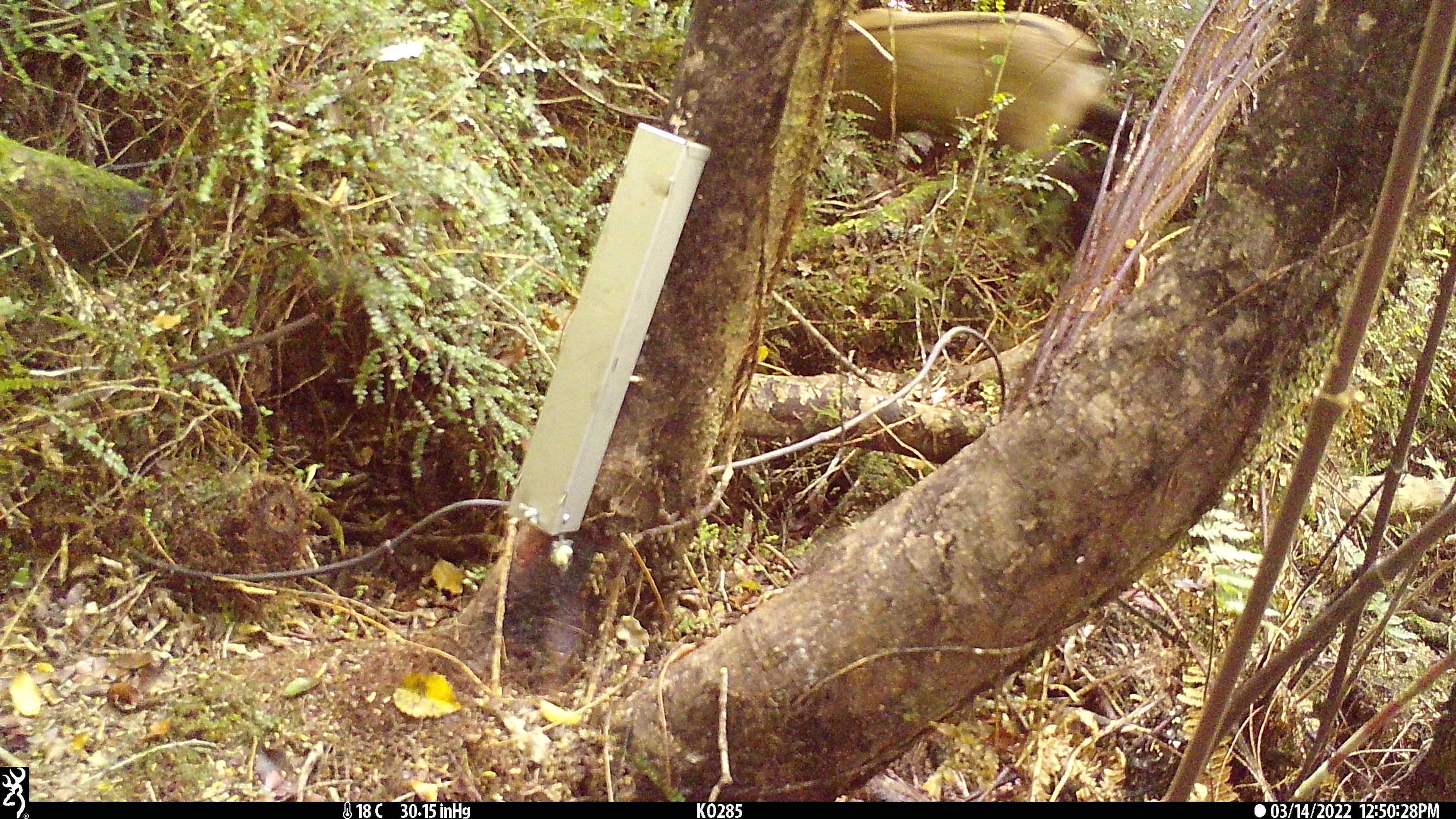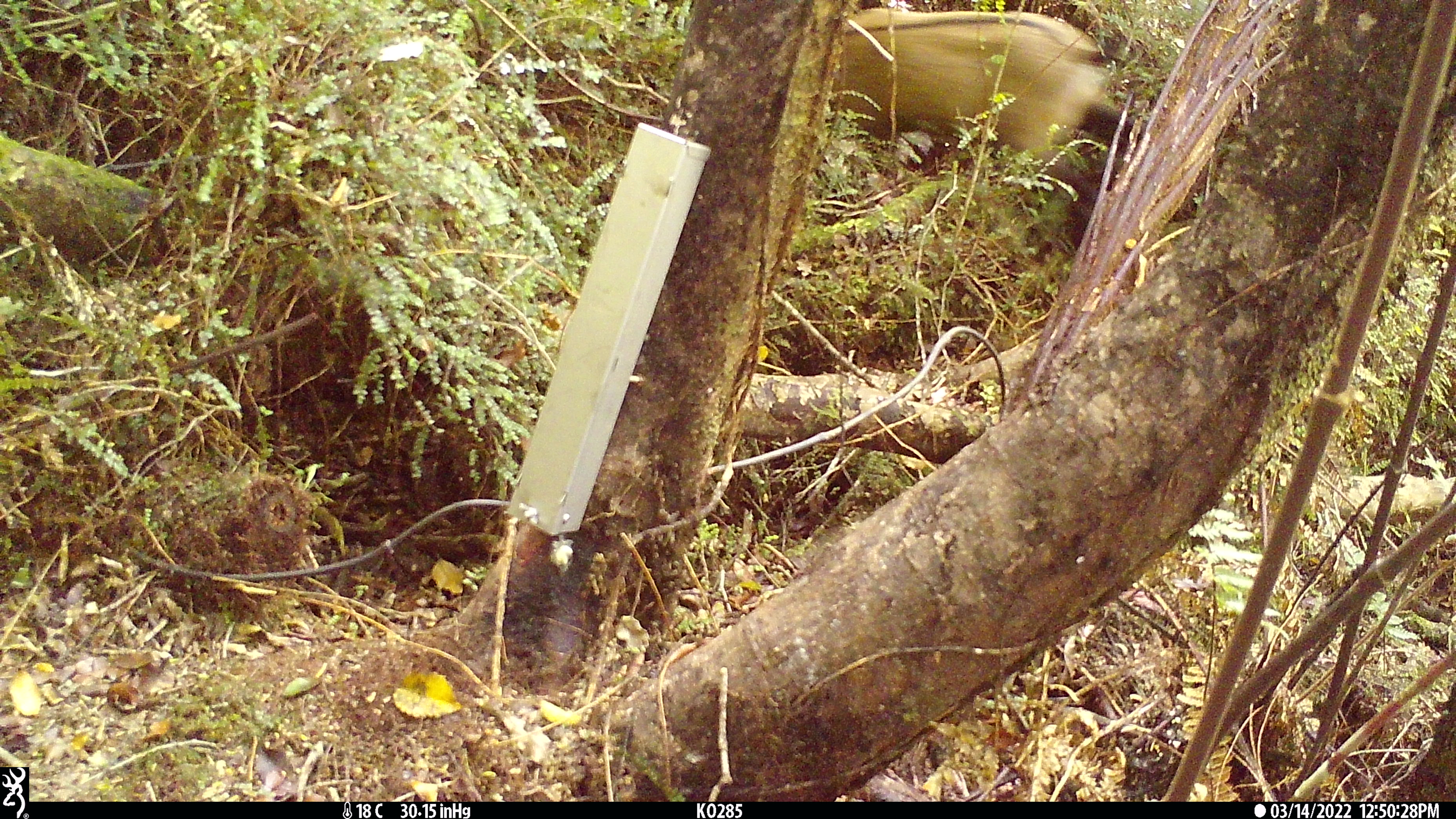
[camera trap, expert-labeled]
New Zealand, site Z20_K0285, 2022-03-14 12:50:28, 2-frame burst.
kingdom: Animalia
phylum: Chordata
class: Mammalia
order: Artiodactyla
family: Bovidae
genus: Rupicapra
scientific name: Rupicapra rupicapra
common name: alpine chamois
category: chamois